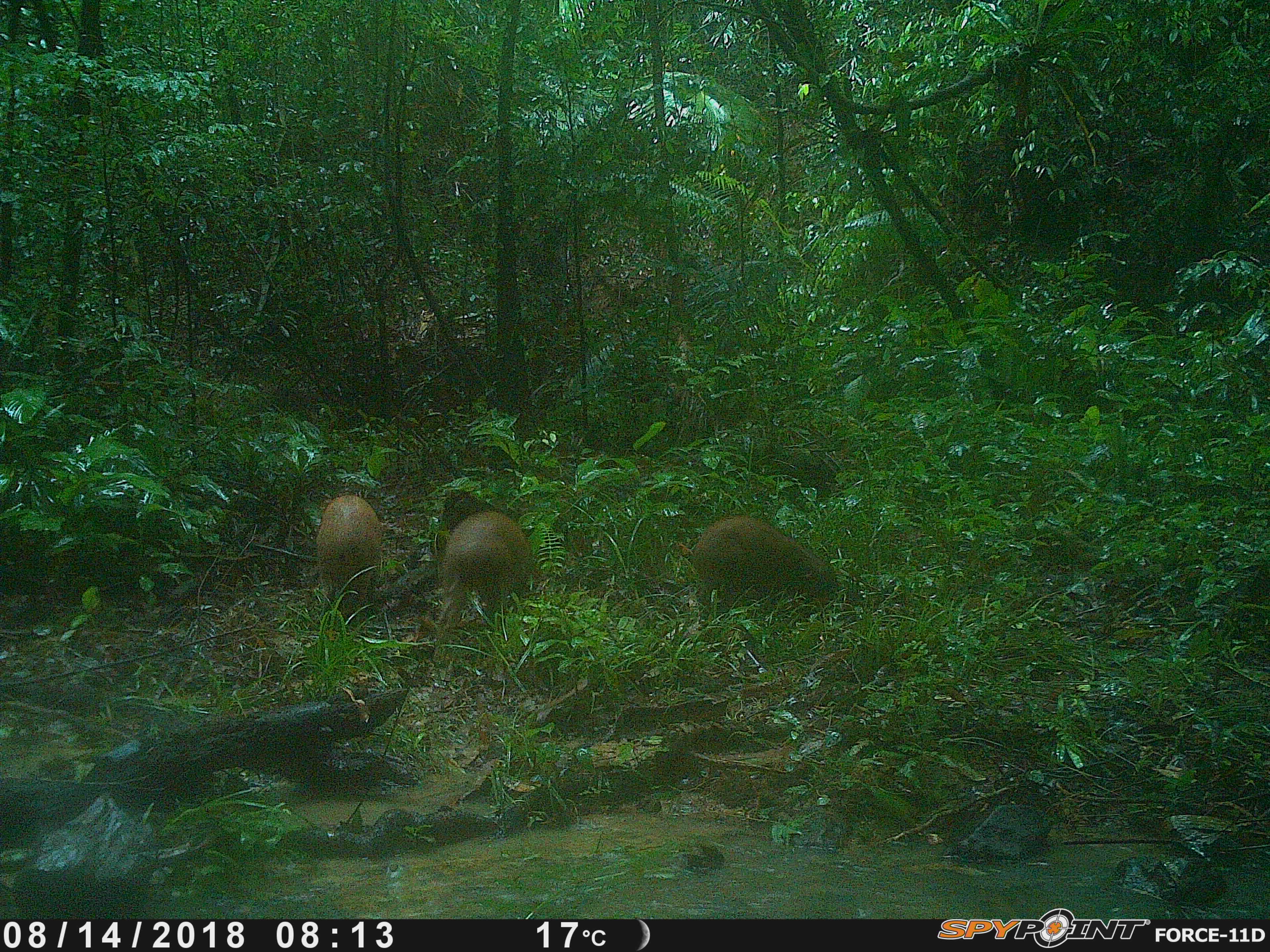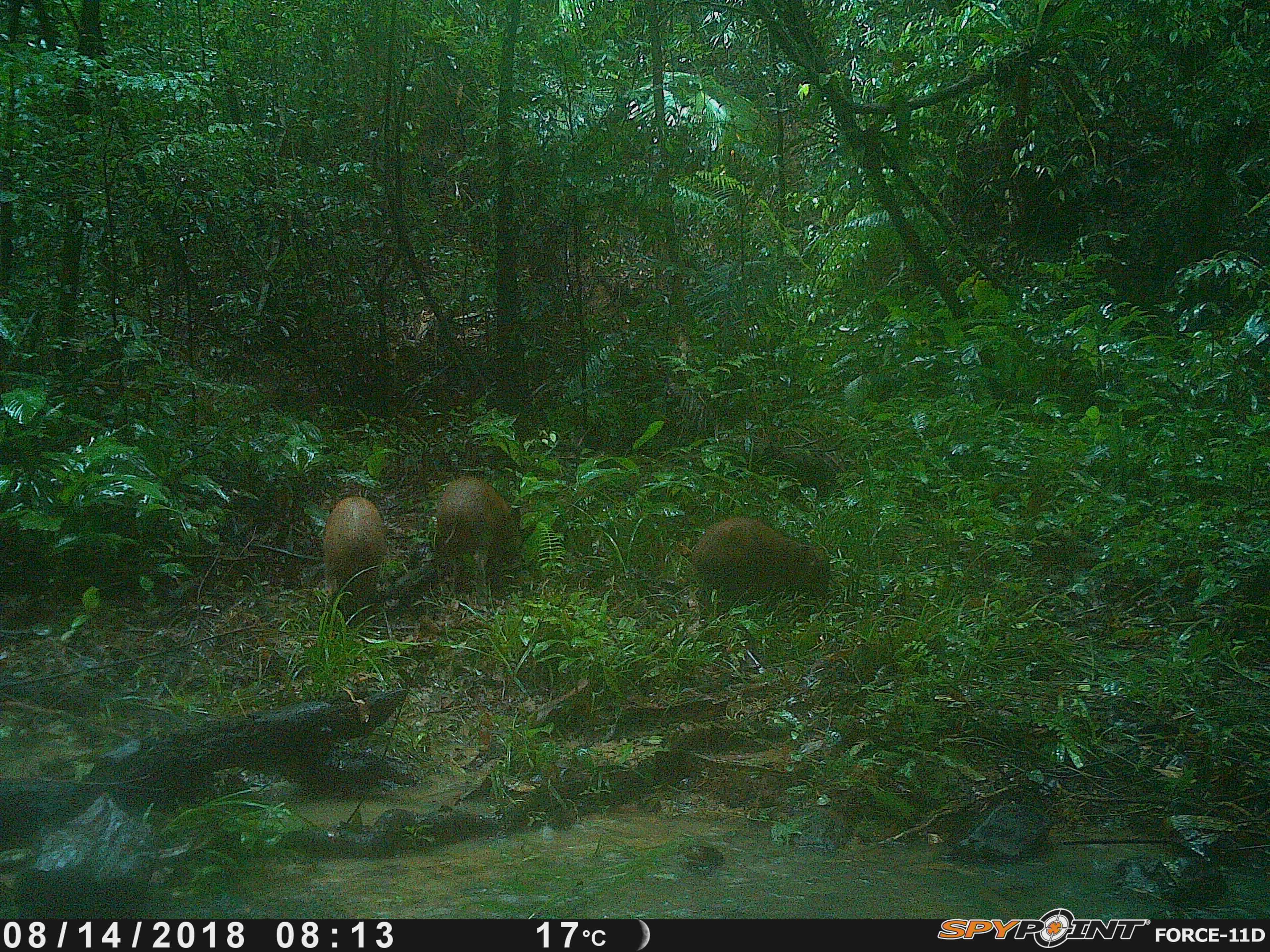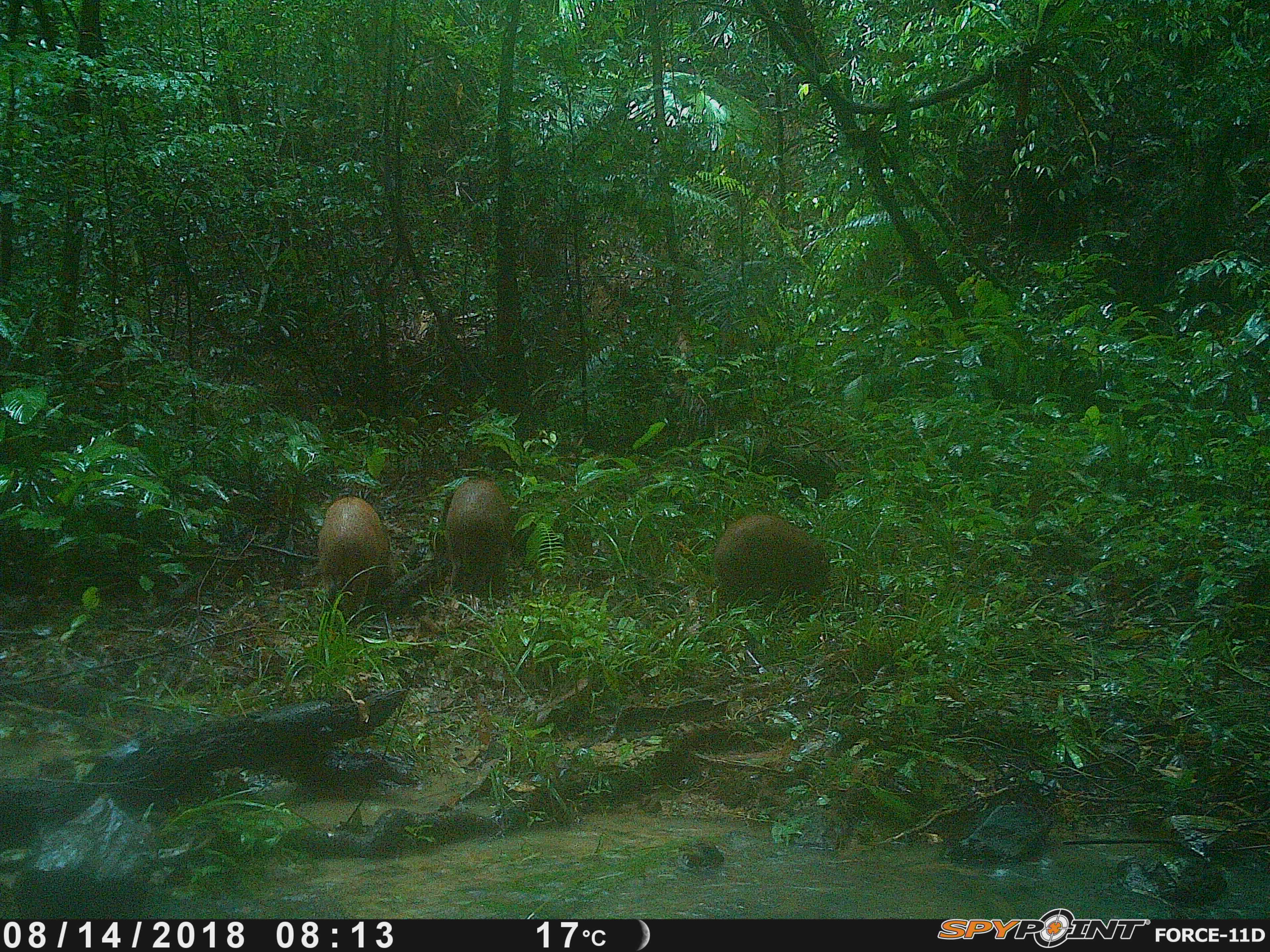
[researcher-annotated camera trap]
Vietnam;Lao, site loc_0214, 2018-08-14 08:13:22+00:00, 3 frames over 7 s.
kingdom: Animalia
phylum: Chordata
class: Mammalia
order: Artiodactyla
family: Suidae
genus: Sus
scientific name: Sus scrofa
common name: eurasian wild pig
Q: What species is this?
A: Eurasian wild pig (Sus scrofa).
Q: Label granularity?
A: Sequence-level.